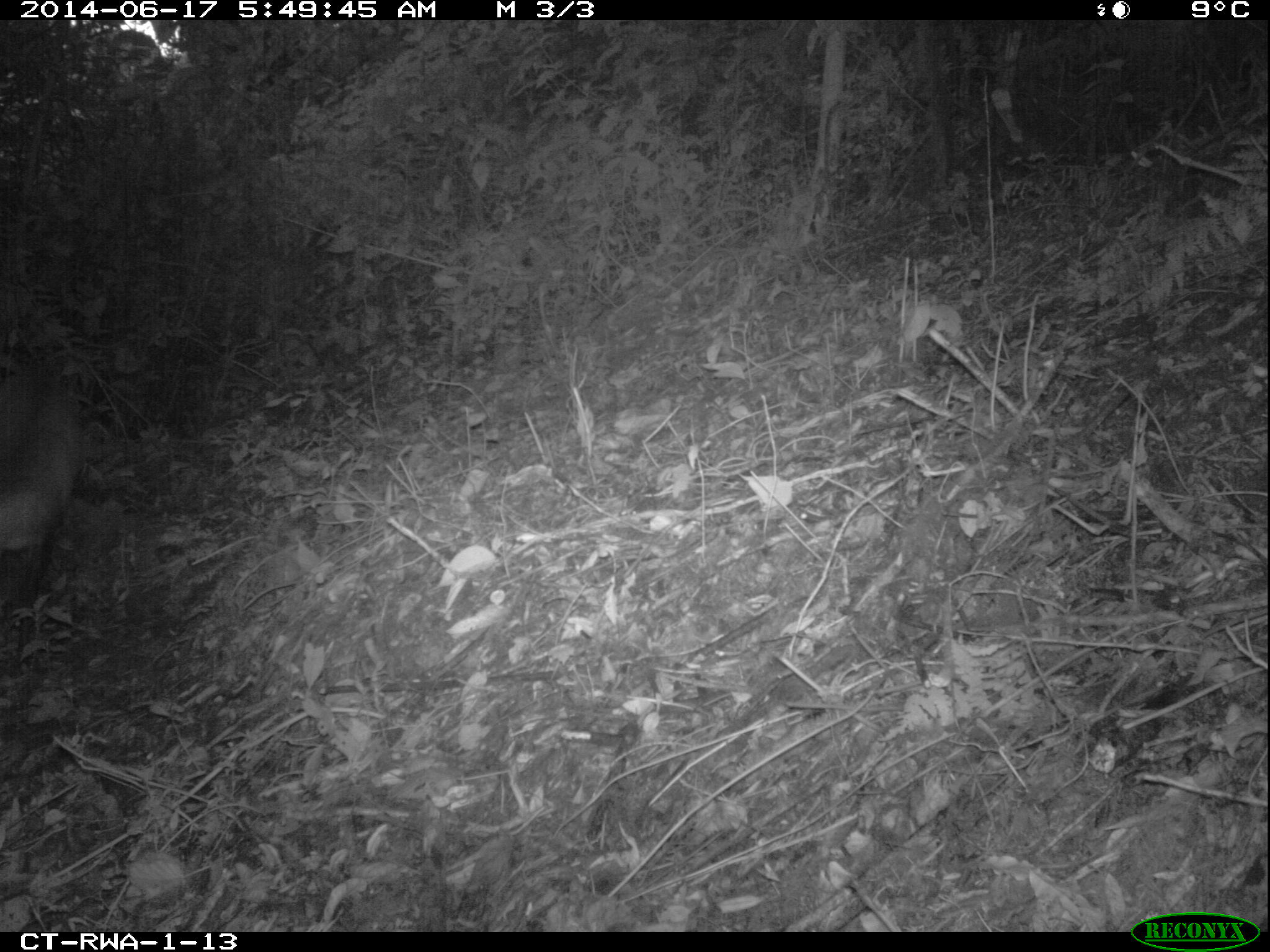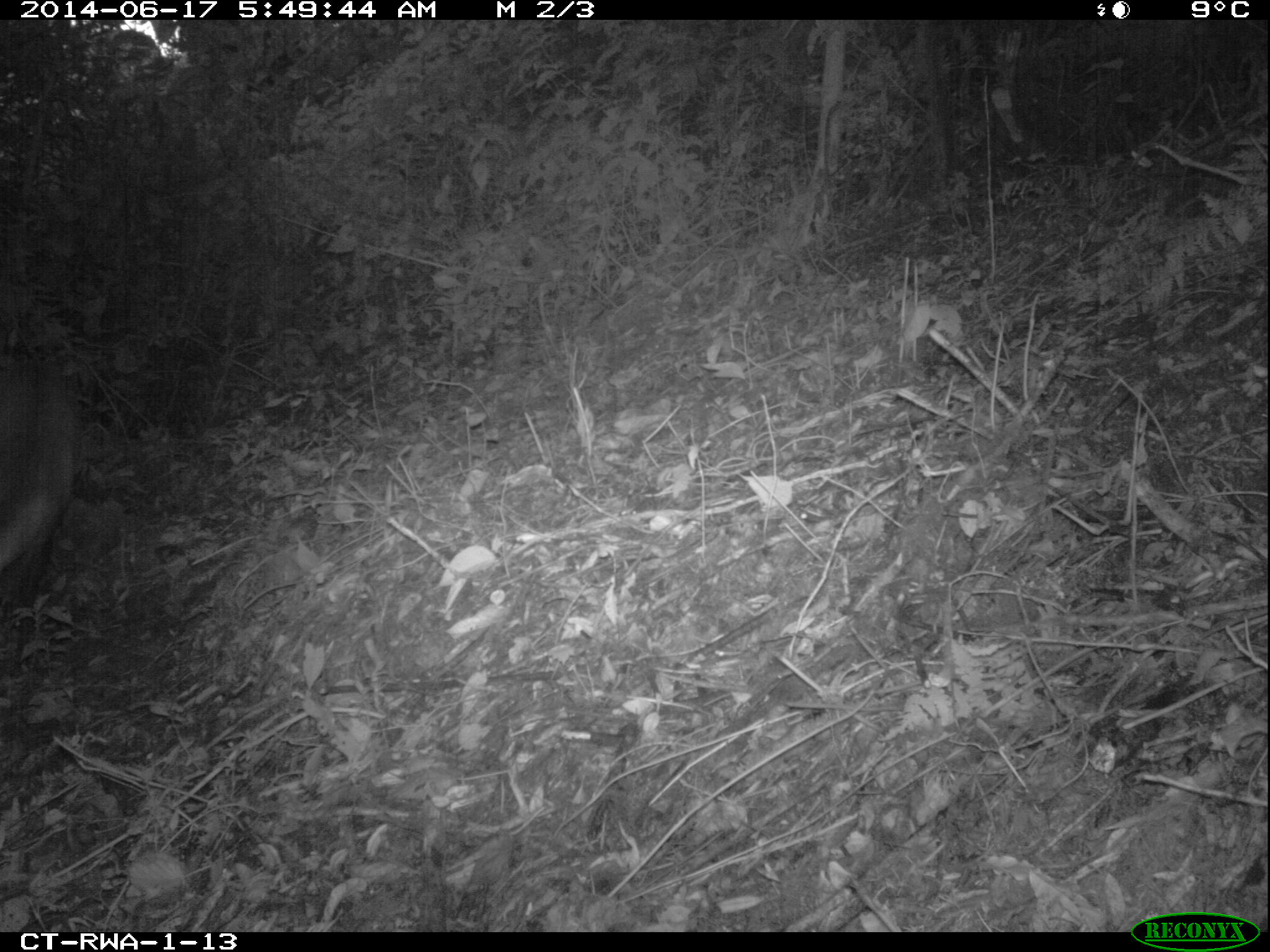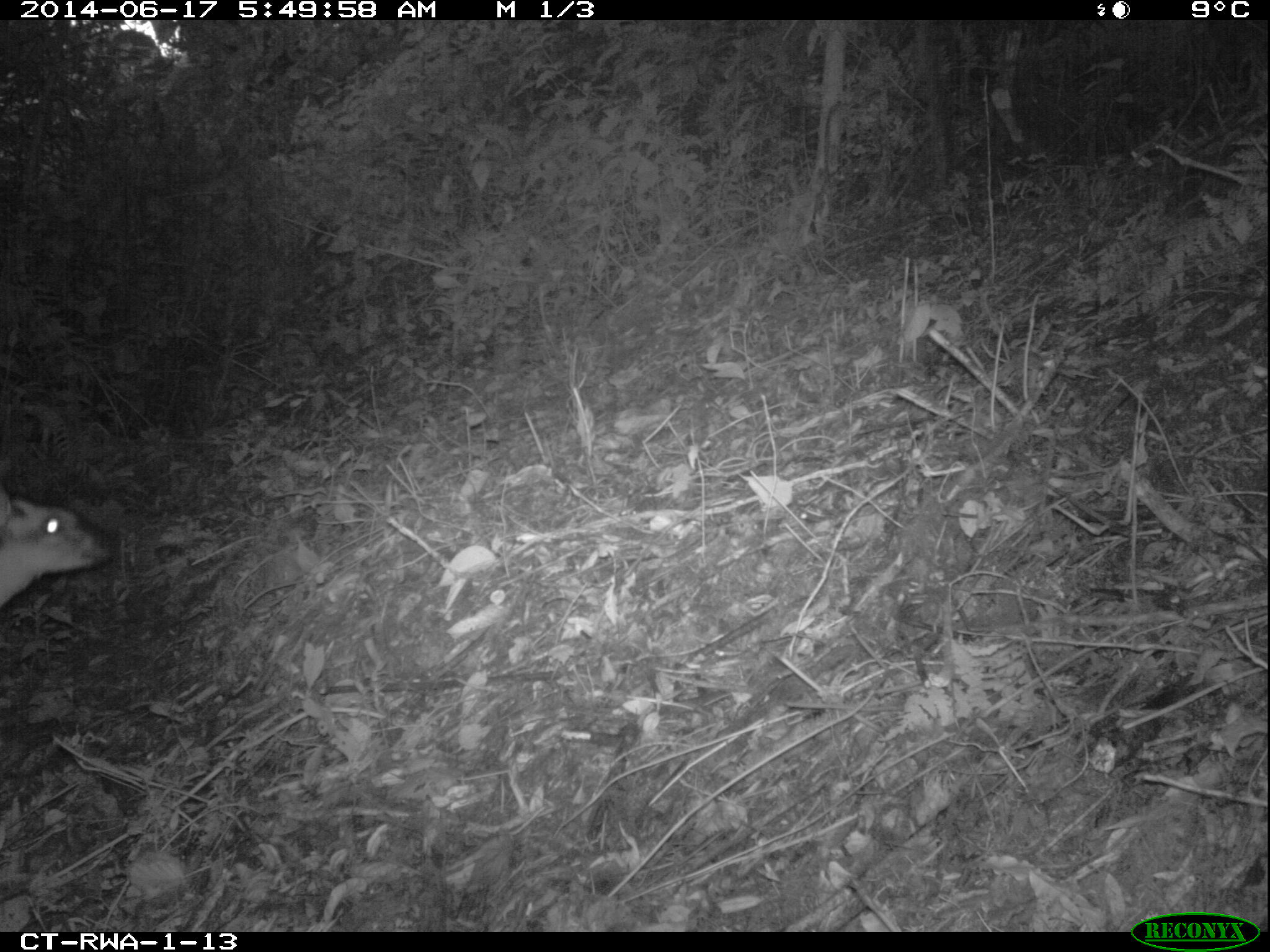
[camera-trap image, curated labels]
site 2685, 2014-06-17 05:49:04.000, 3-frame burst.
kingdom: Animalia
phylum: Chordata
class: Mammalia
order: Artiodactyla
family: Bovidae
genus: Cephalophus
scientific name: Cephalophus nigrifrons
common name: black-fronted duiker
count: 1